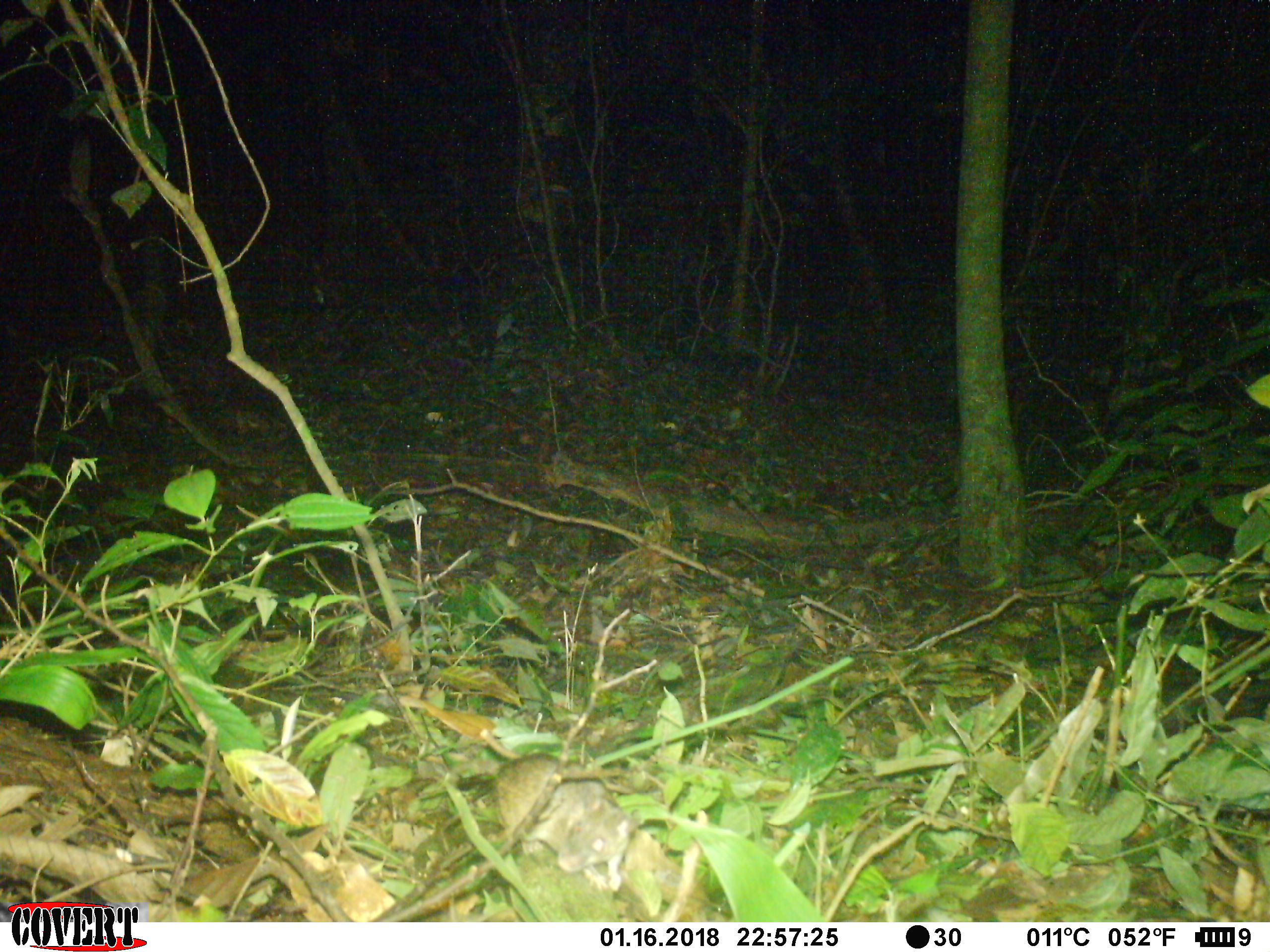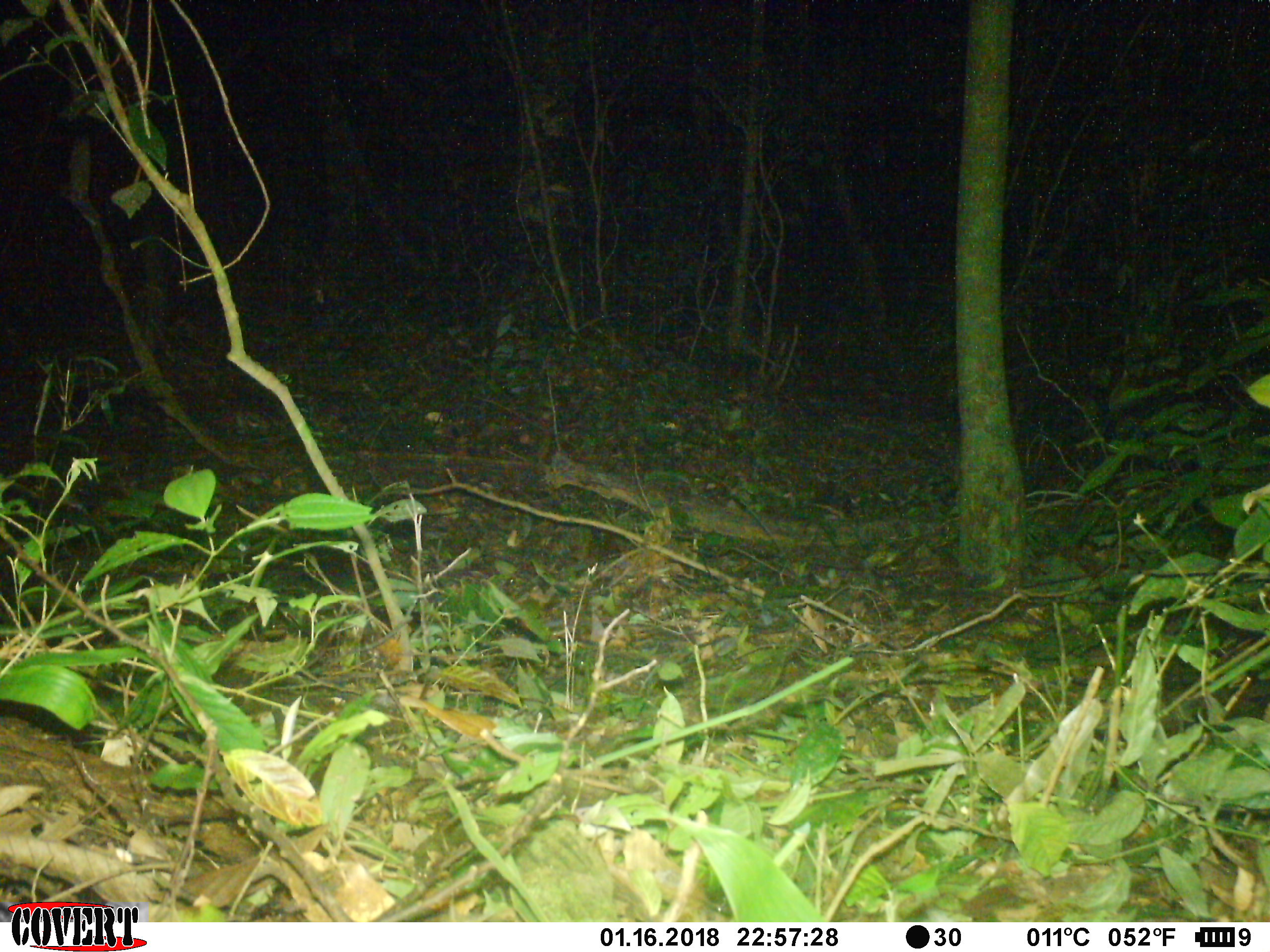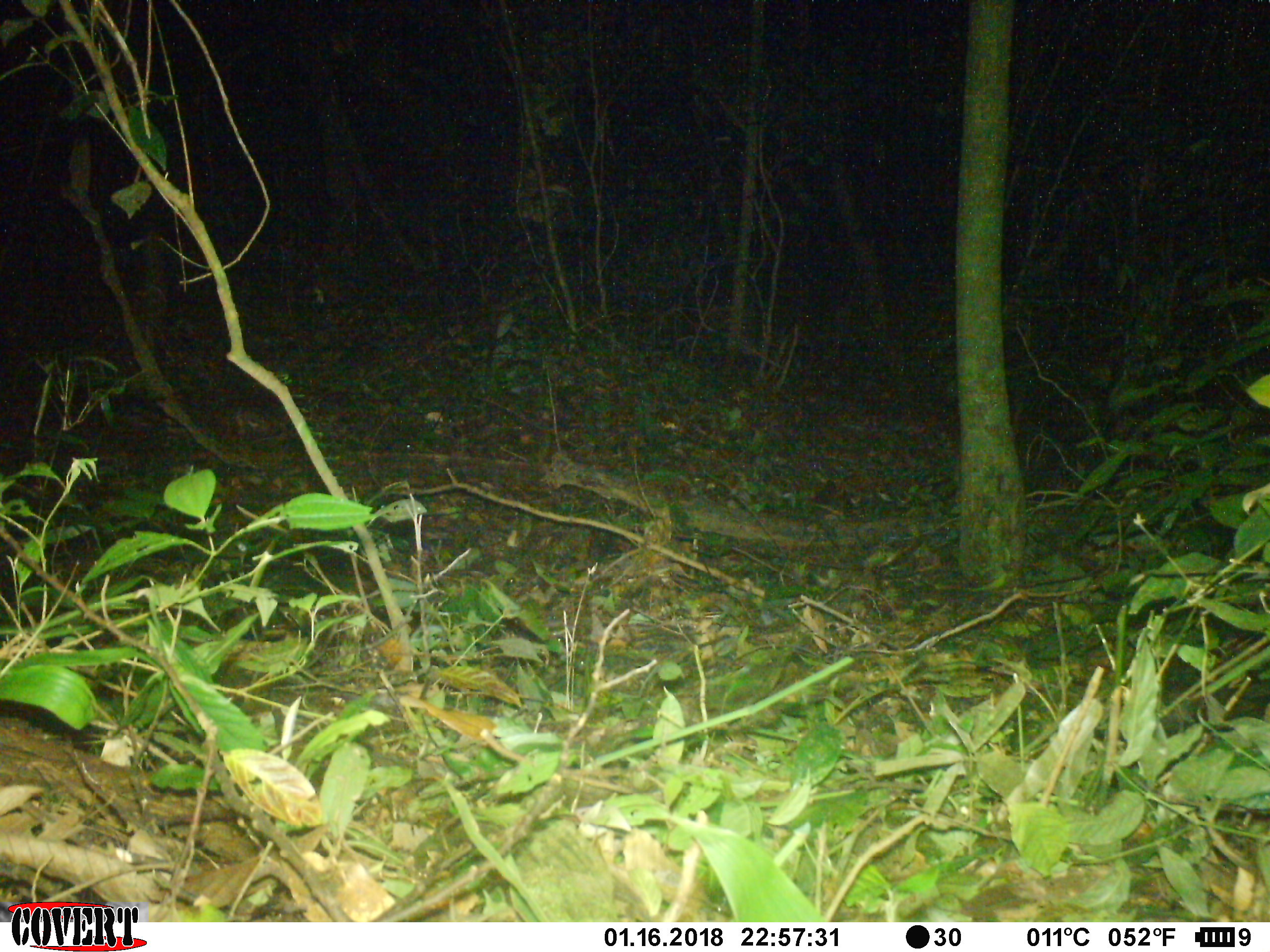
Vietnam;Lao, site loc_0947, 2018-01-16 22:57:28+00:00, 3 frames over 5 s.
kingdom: Animalia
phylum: Chordata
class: Mammalia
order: Rodentia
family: Muridae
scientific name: Muridae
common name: old-world mice and rats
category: unidentified murid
Unidentified murid (old-world mice and rats) (Muridae). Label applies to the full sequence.